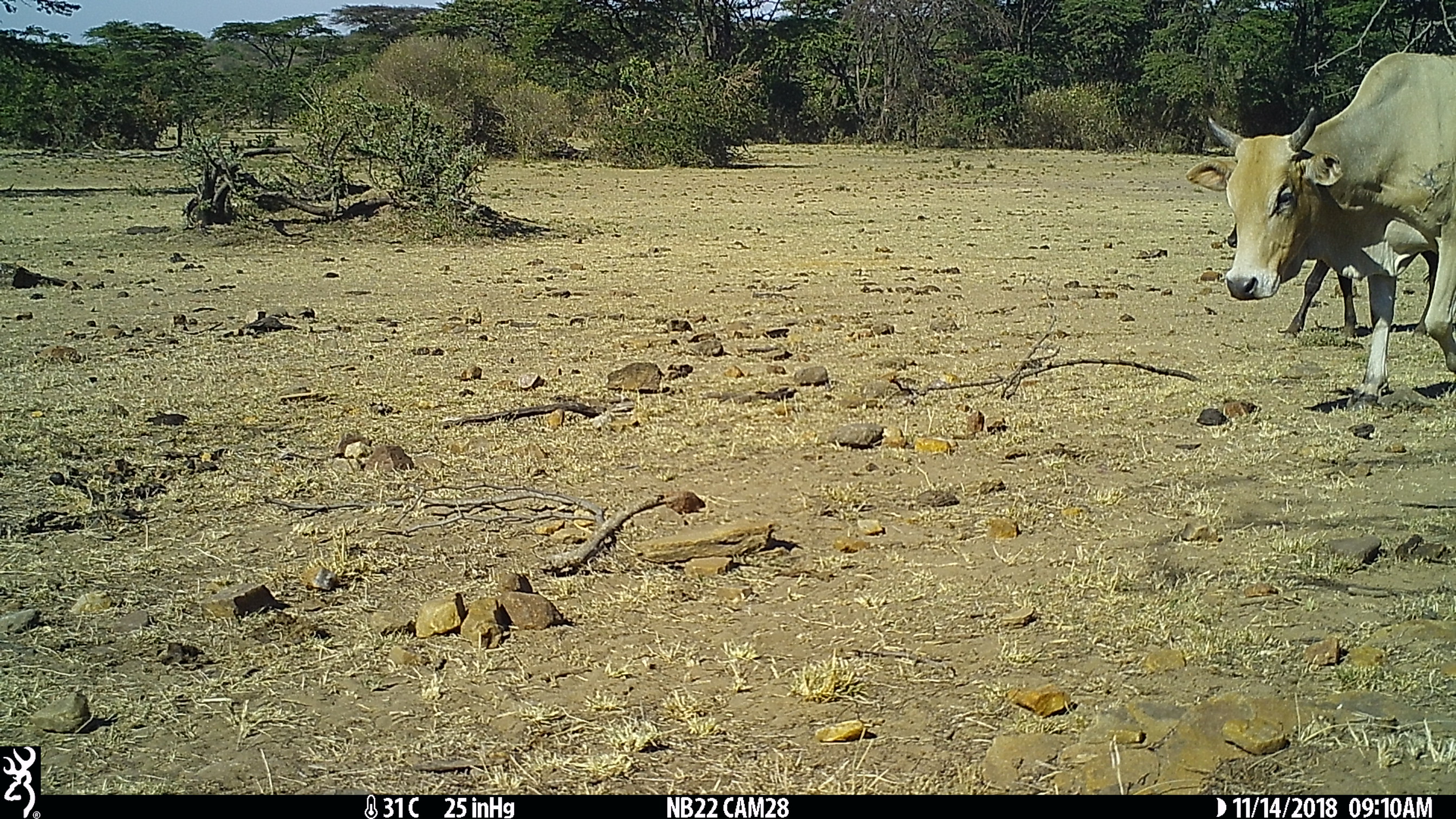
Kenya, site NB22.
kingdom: Animalia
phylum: Chordata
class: Mammalia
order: Artiodactyla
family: Bovidae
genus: Bos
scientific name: Bos taurus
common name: cattle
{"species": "cattle (Bos taurus)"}